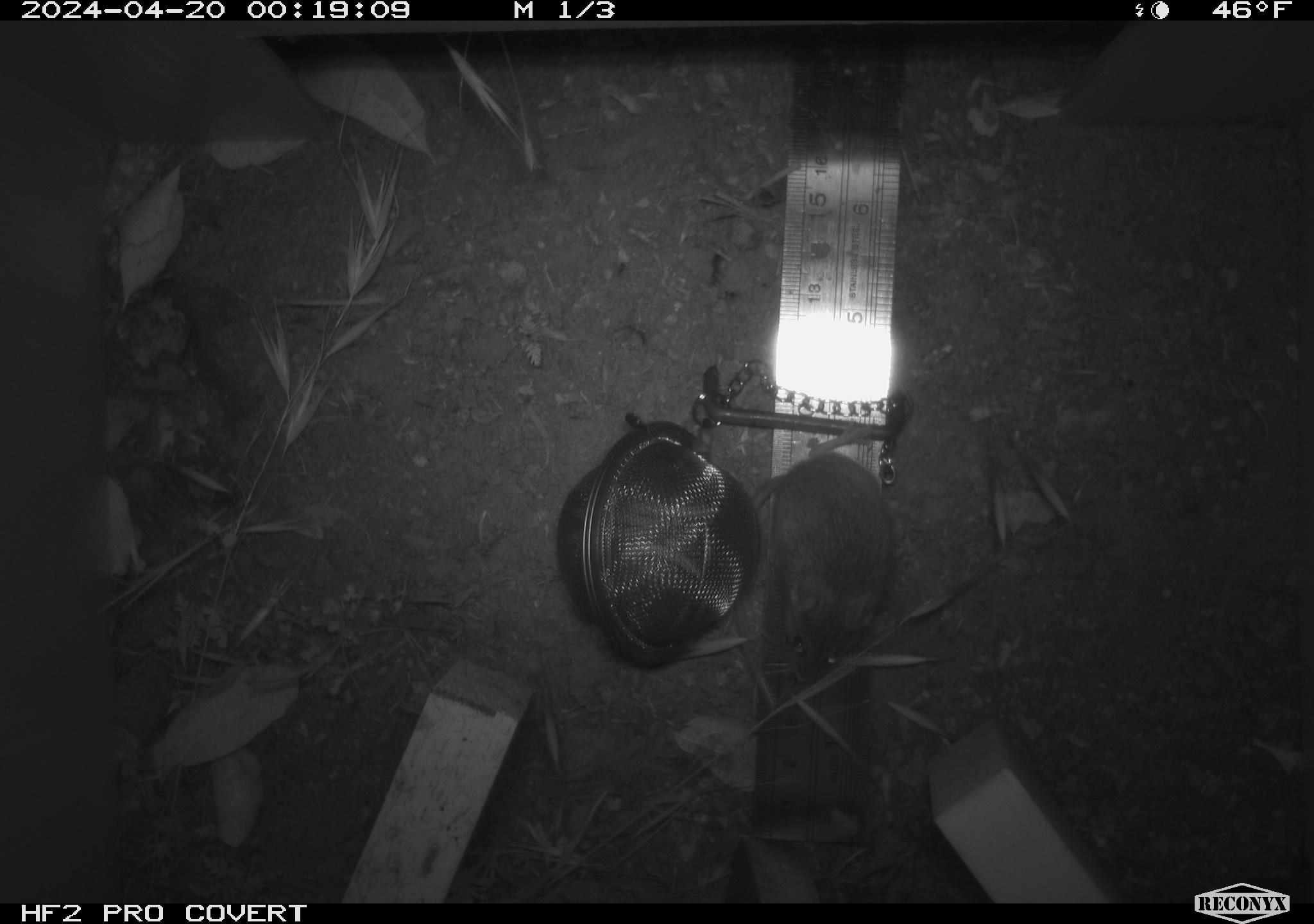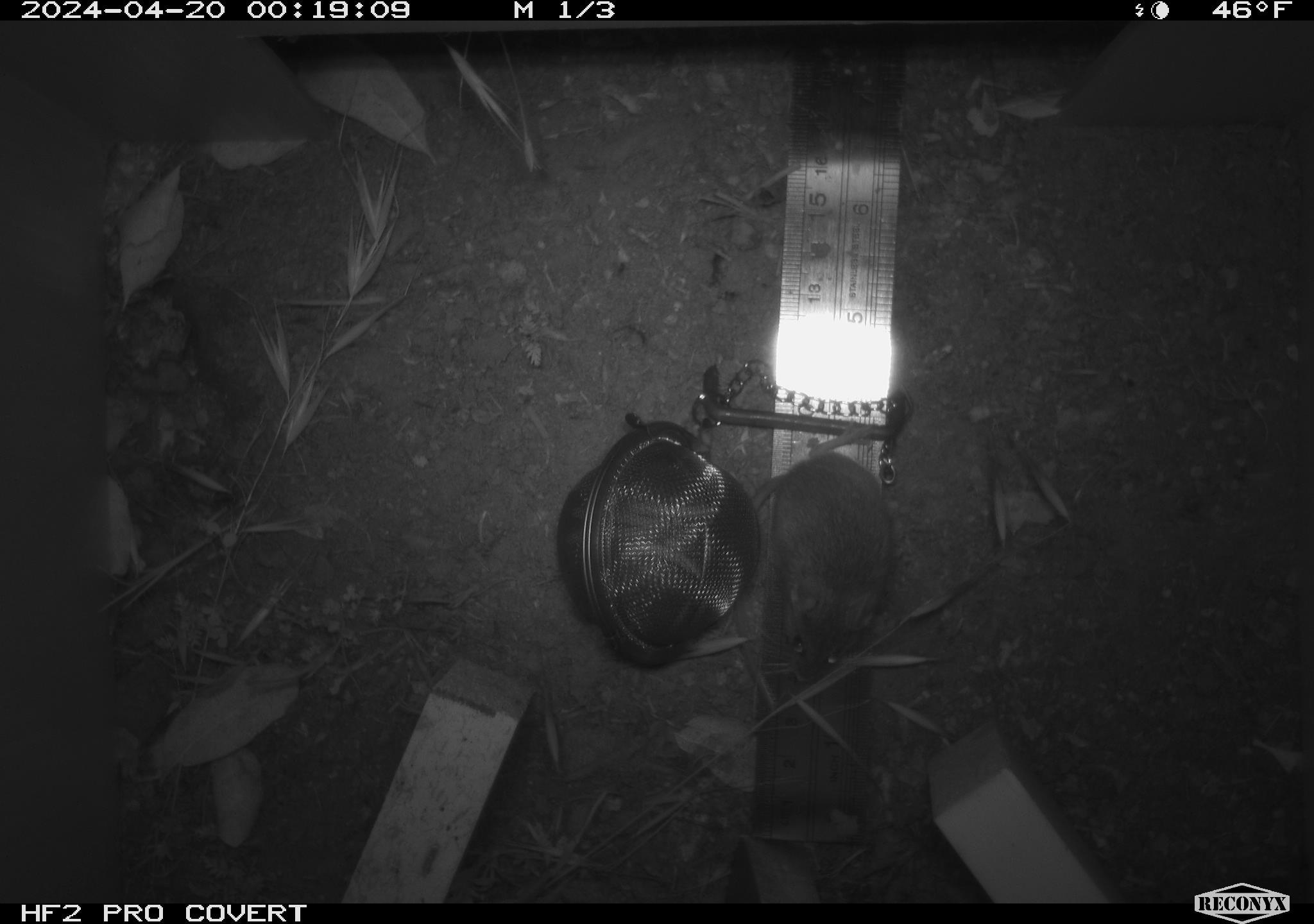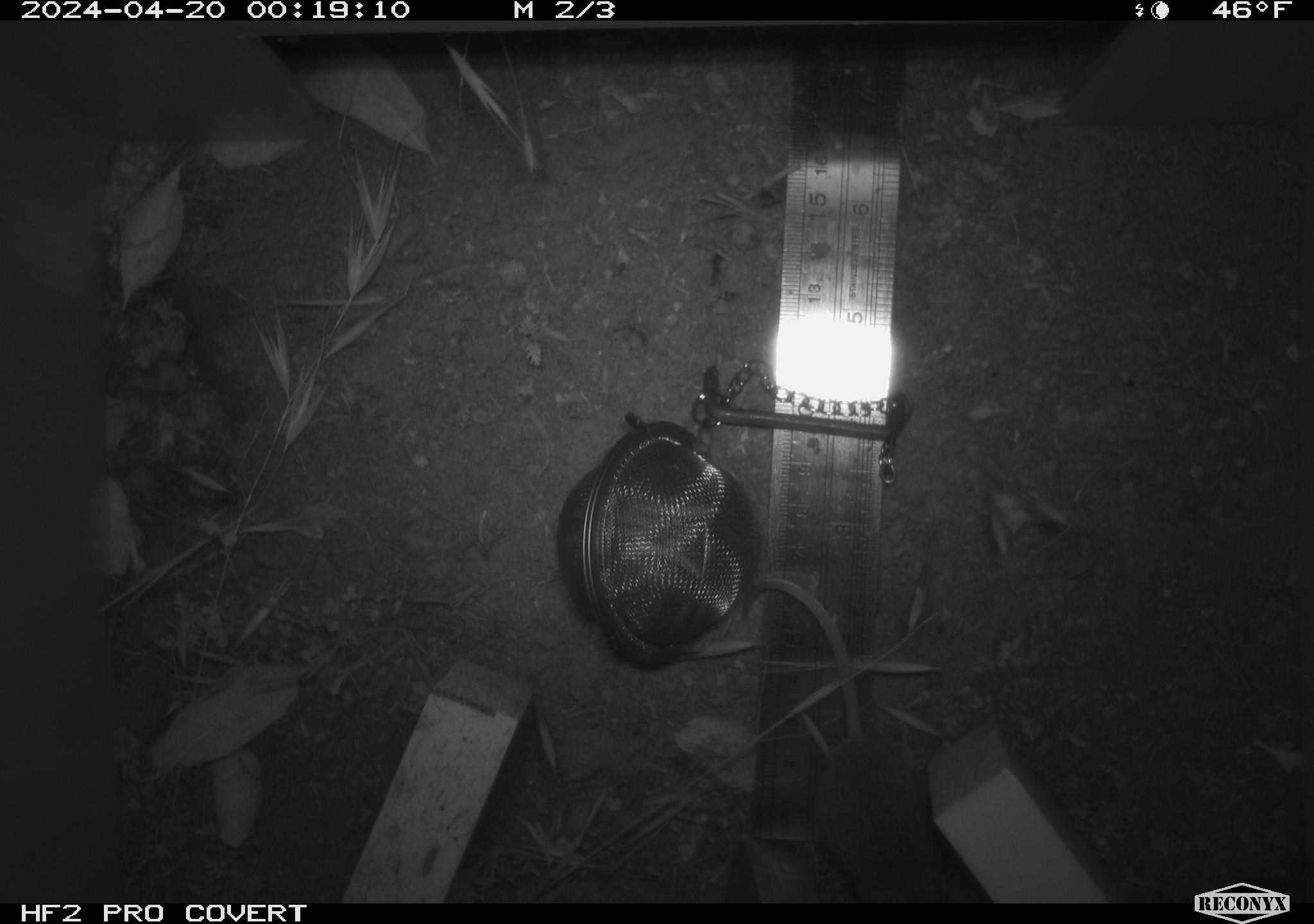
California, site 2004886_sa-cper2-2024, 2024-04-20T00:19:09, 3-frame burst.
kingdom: Animalia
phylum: Chordata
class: Mammalia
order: Rodentia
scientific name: Rodentia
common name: rodent